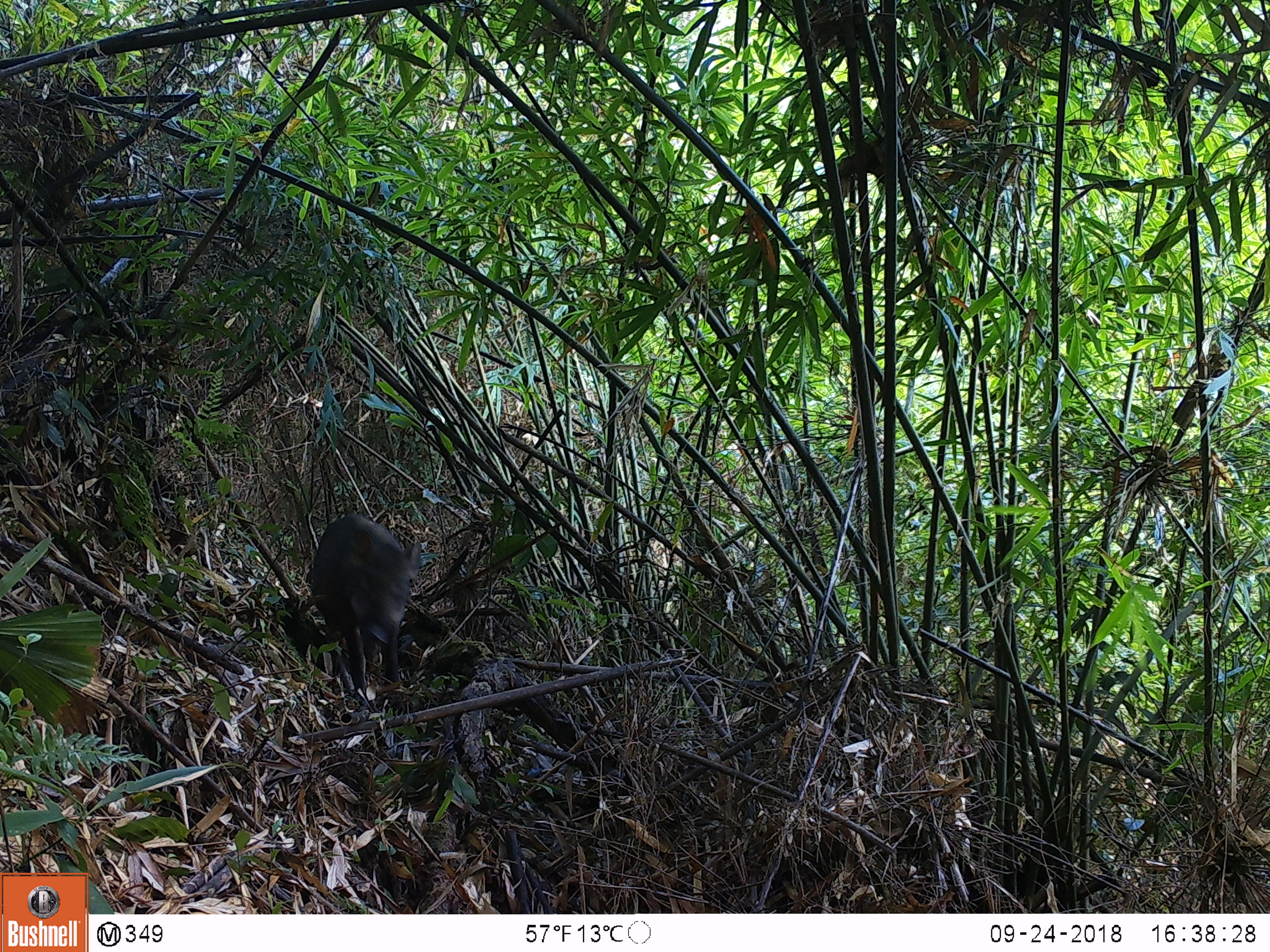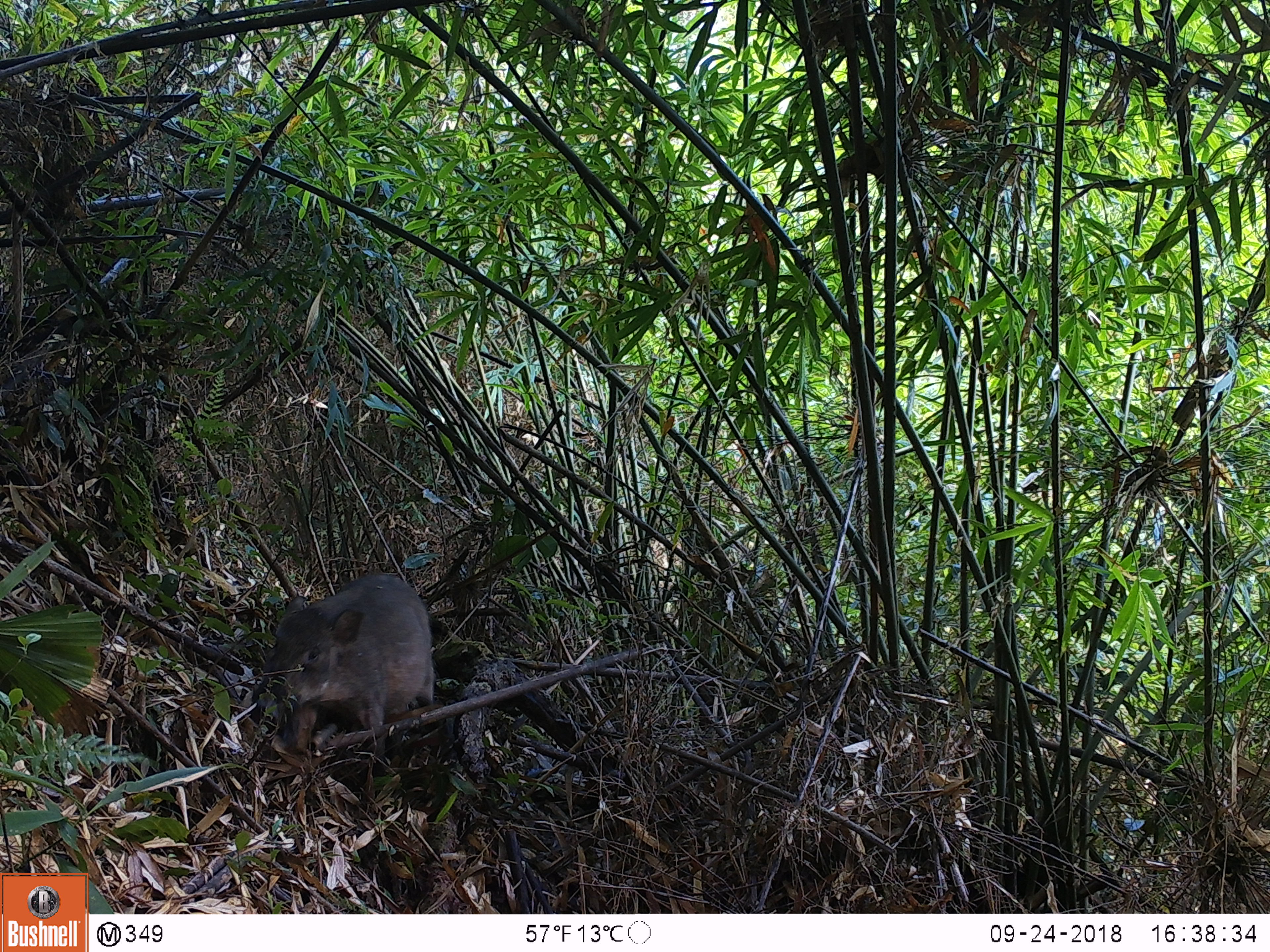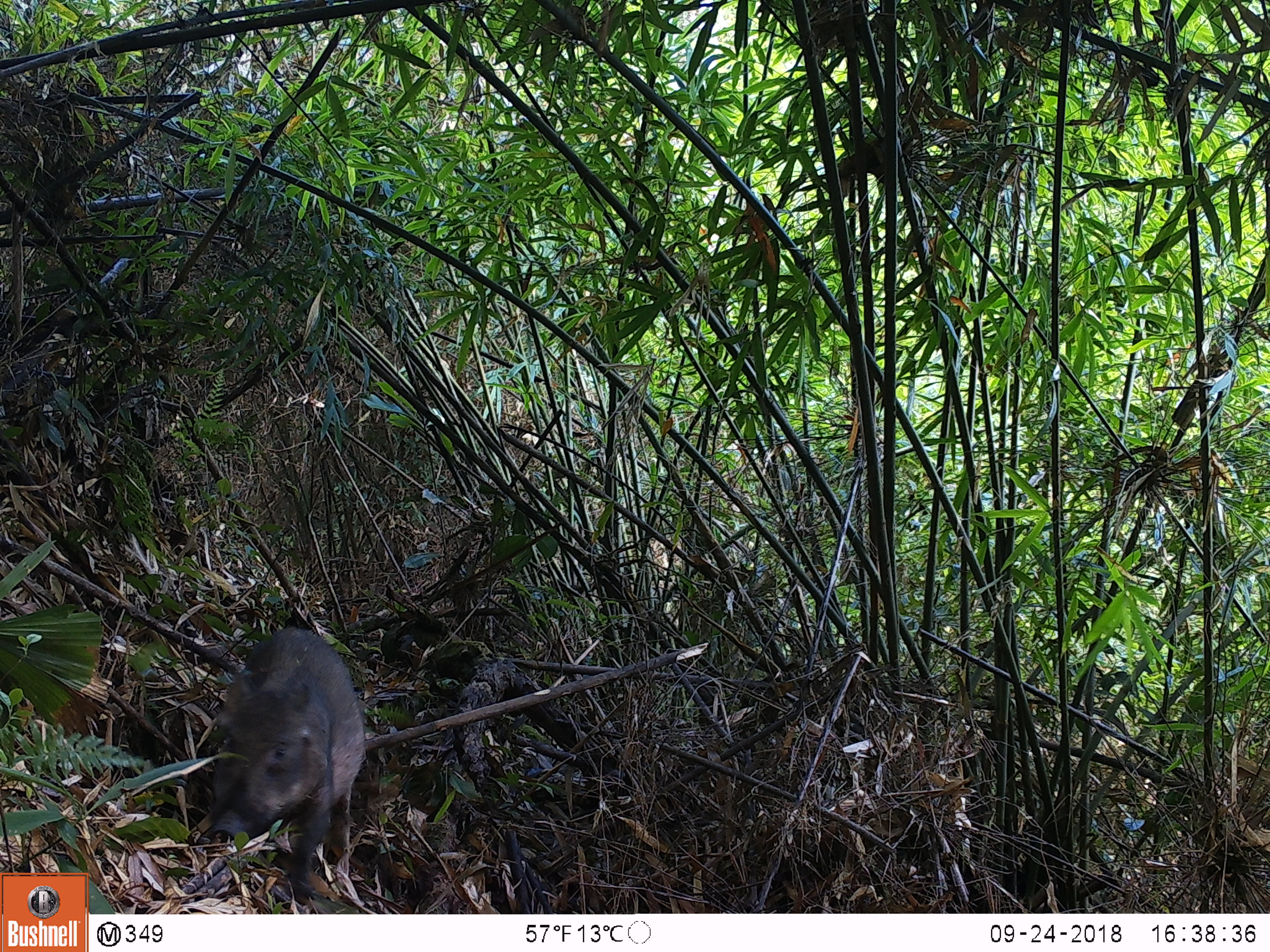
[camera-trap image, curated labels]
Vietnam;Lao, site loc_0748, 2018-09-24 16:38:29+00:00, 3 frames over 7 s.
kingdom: Animalia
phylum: Chordata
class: Mammalia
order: Artiodactyla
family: Suidae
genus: Sus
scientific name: Sus scrofa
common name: eurasian wild pig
Eurasian wild pig (Sus scrofa). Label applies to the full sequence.